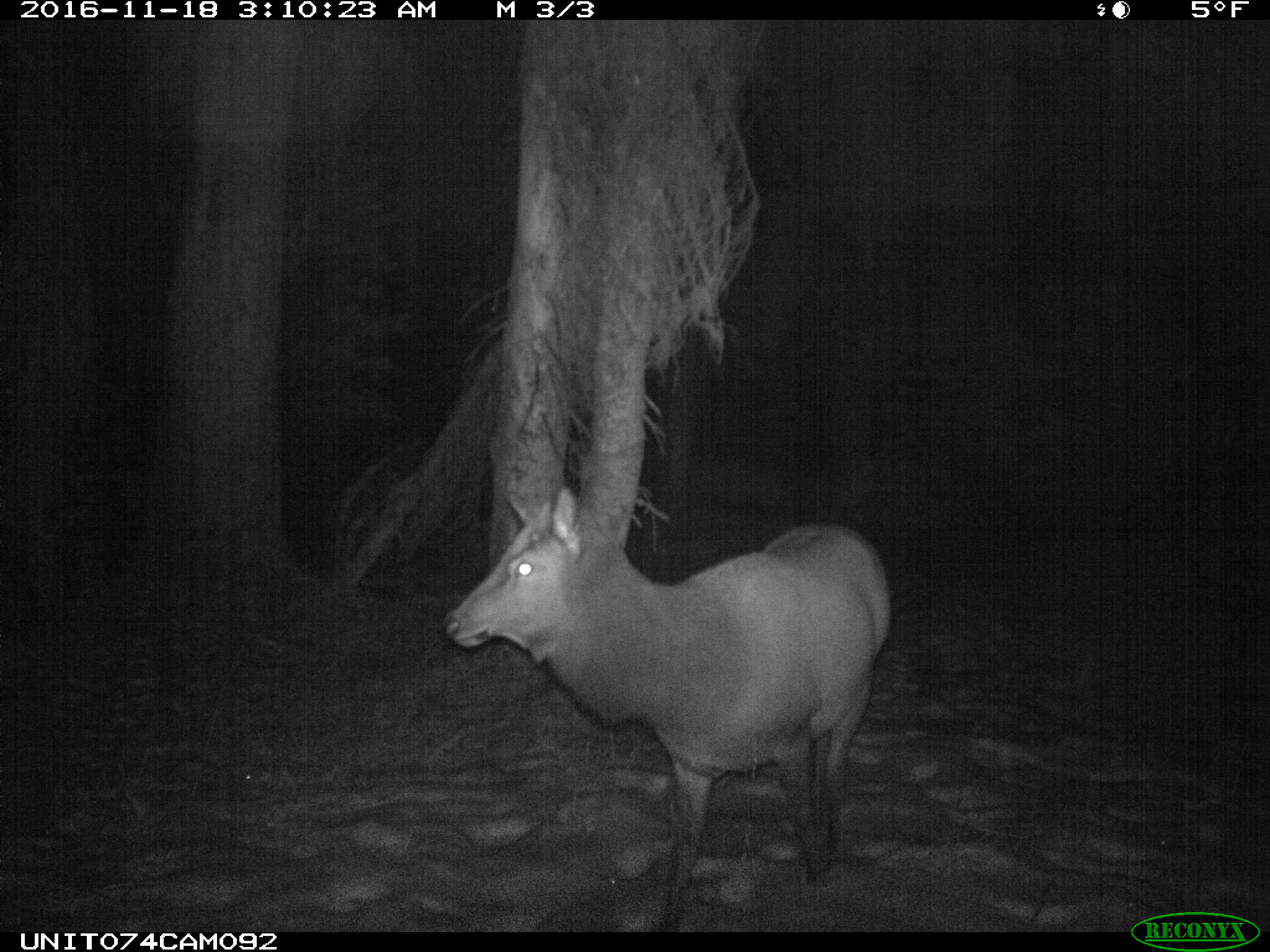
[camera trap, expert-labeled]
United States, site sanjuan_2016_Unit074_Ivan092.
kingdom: Animalia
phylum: Chordata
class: Mammalia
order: Artiodactyla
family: Cervidae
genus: Cervus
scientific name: Cervus elaphus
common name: red deer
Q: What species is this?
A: Cervus elaphus (red deer).